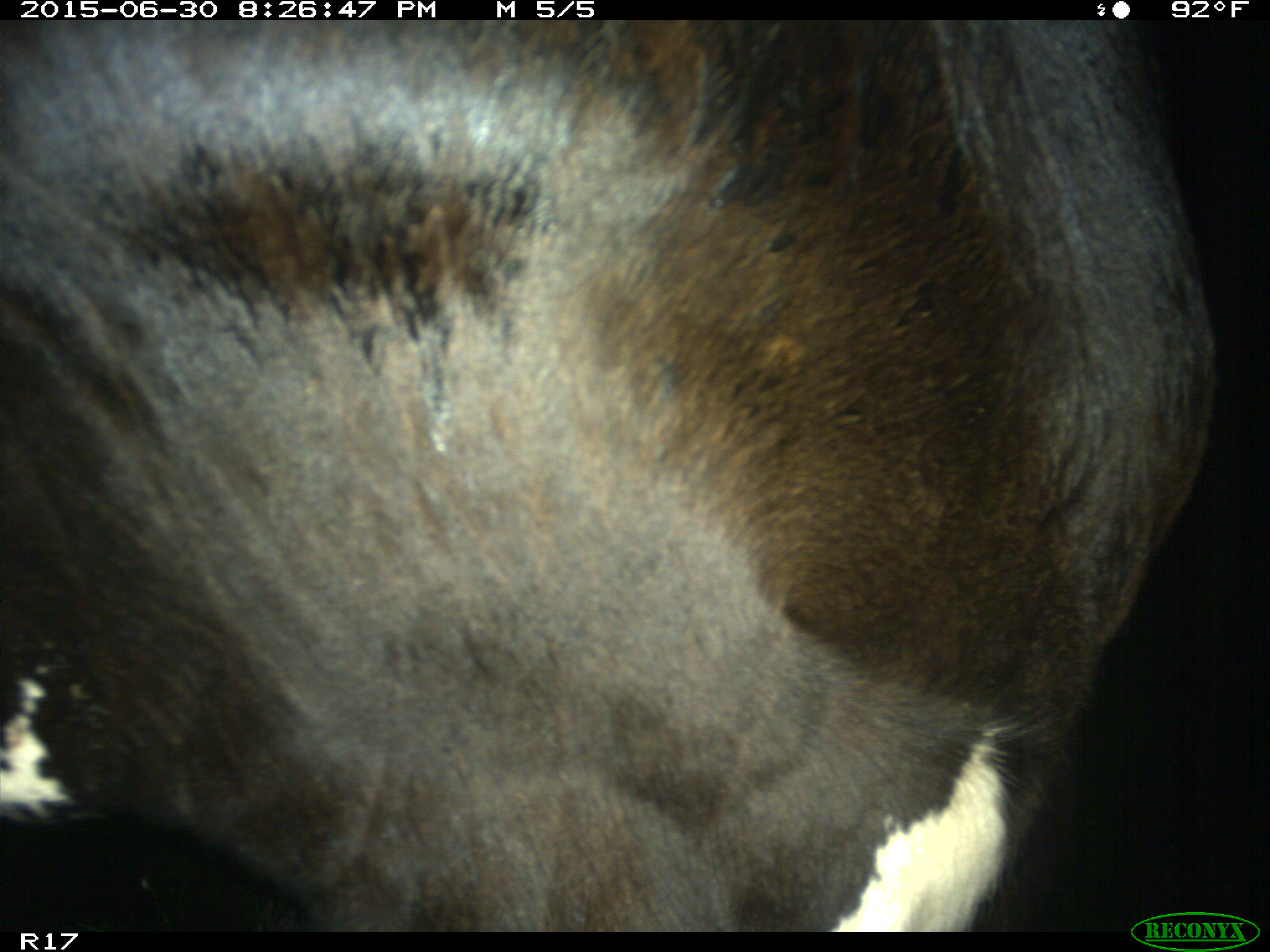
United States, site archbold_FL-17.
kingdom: Animalia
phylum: Chordata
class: Mammalia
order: Artiodactyla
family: Bovidae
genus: Bos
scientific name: Bos taurus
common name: domestic cow